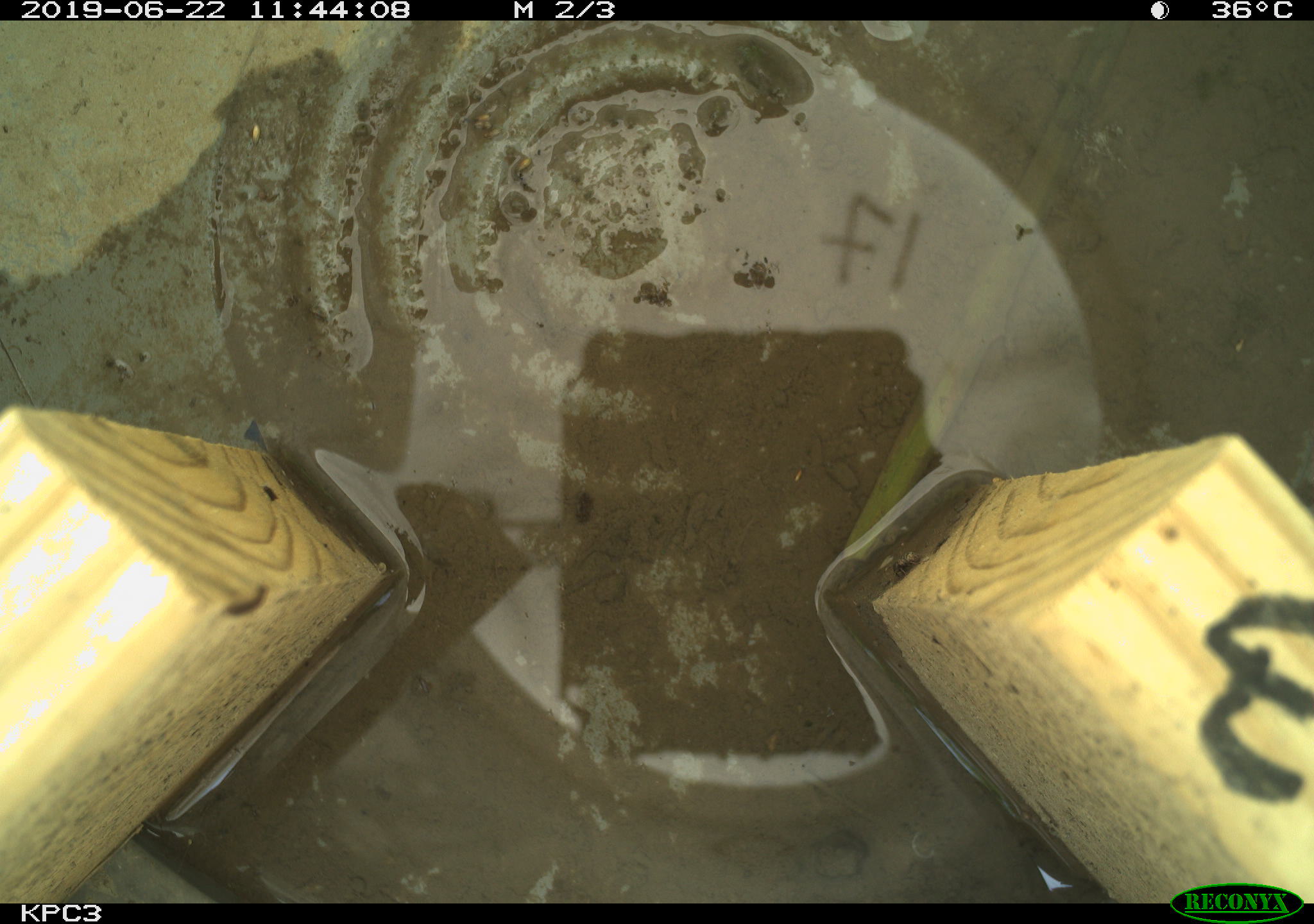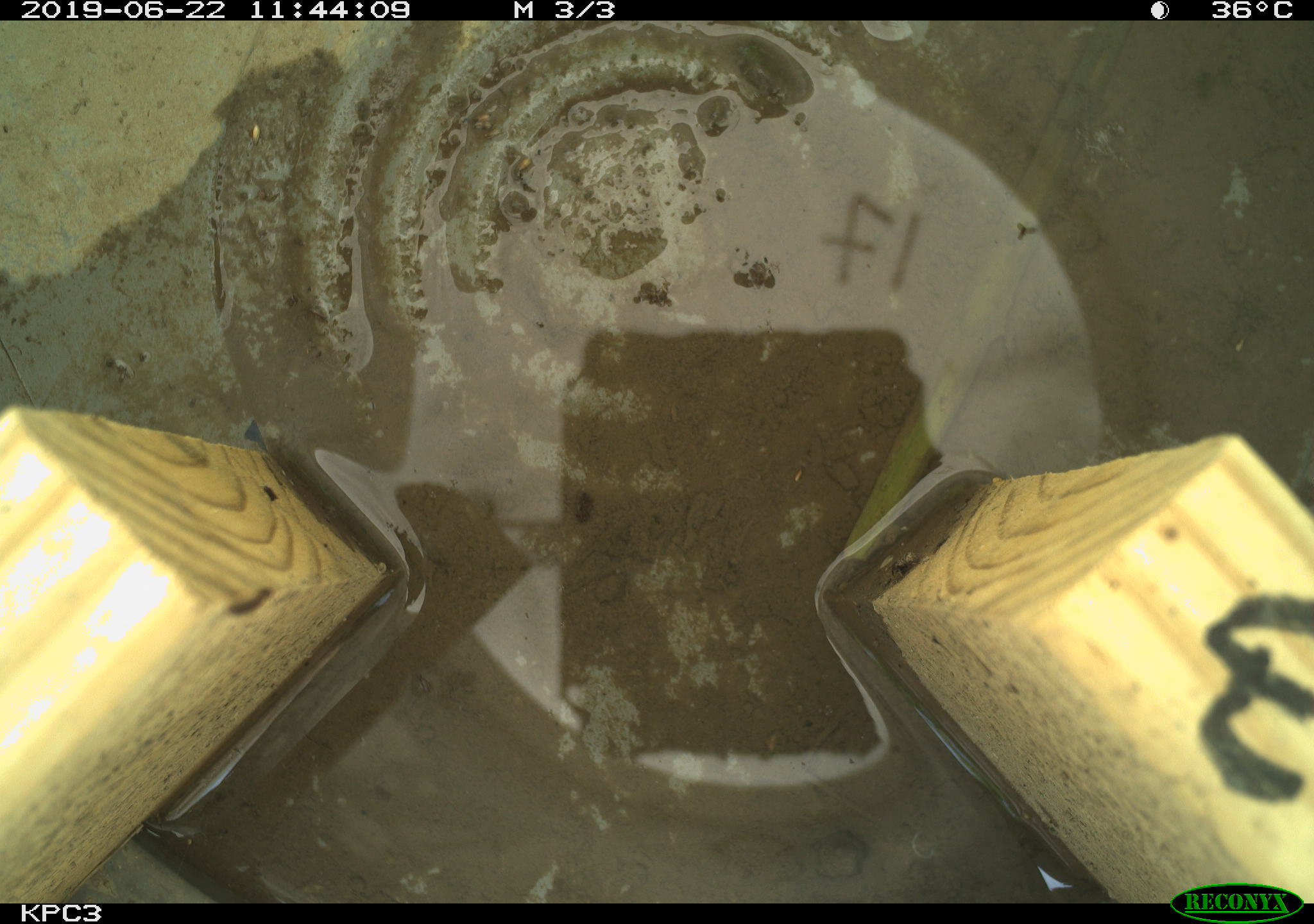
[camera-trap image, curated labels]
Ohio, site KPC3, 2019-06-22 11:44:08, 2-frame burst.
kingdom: Animalia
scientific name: Animalia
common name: animal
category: invertebrate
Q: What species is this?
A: Invertebrate (animal) (Animalia).